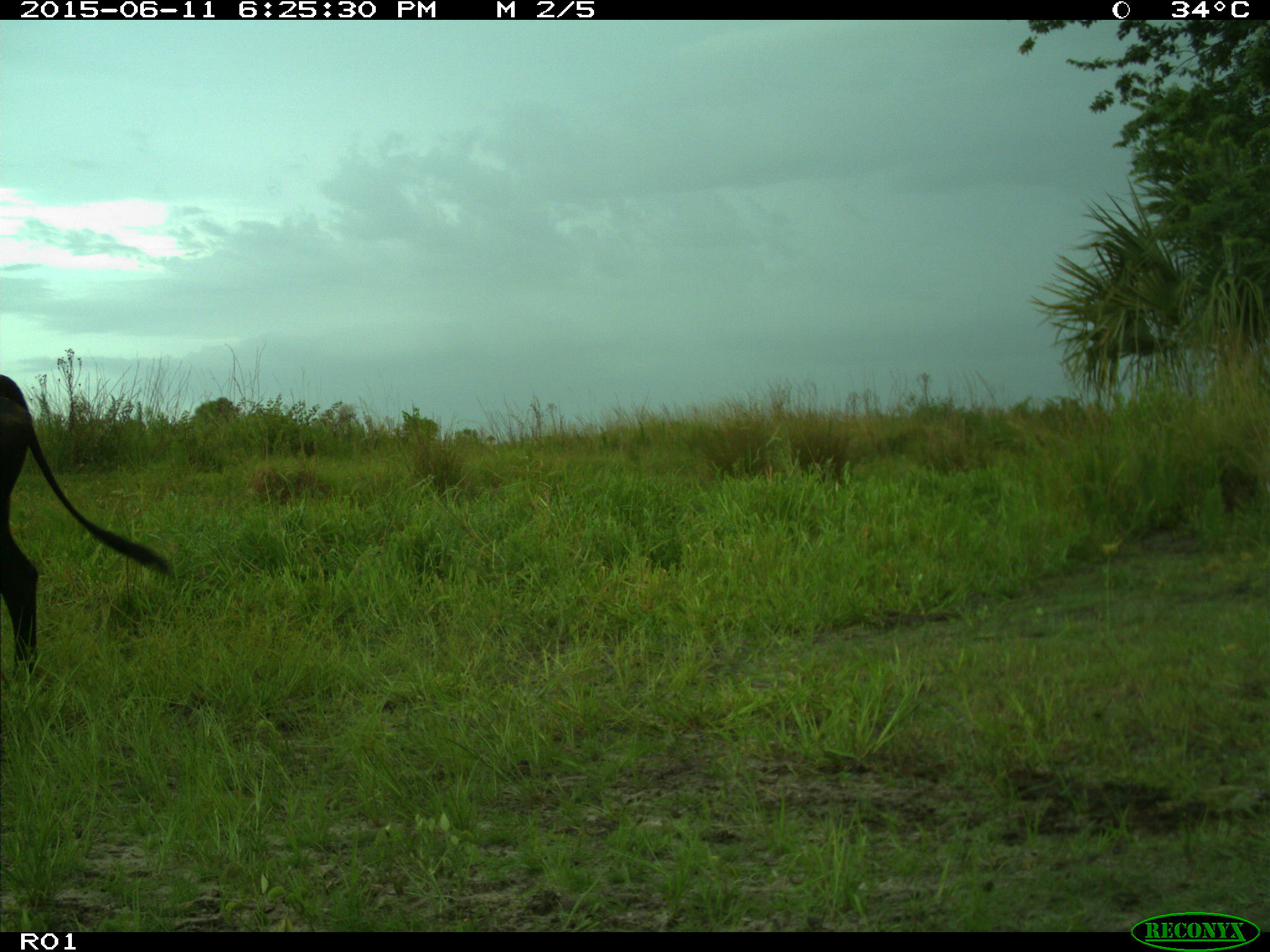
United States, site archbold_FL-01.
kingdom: Animalia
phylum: Chordata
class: Mammalia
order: Artiodactyla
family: Bovidae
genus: Bos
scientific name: Bos taurus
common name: domestic cow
Bos taurus (domestic cow).